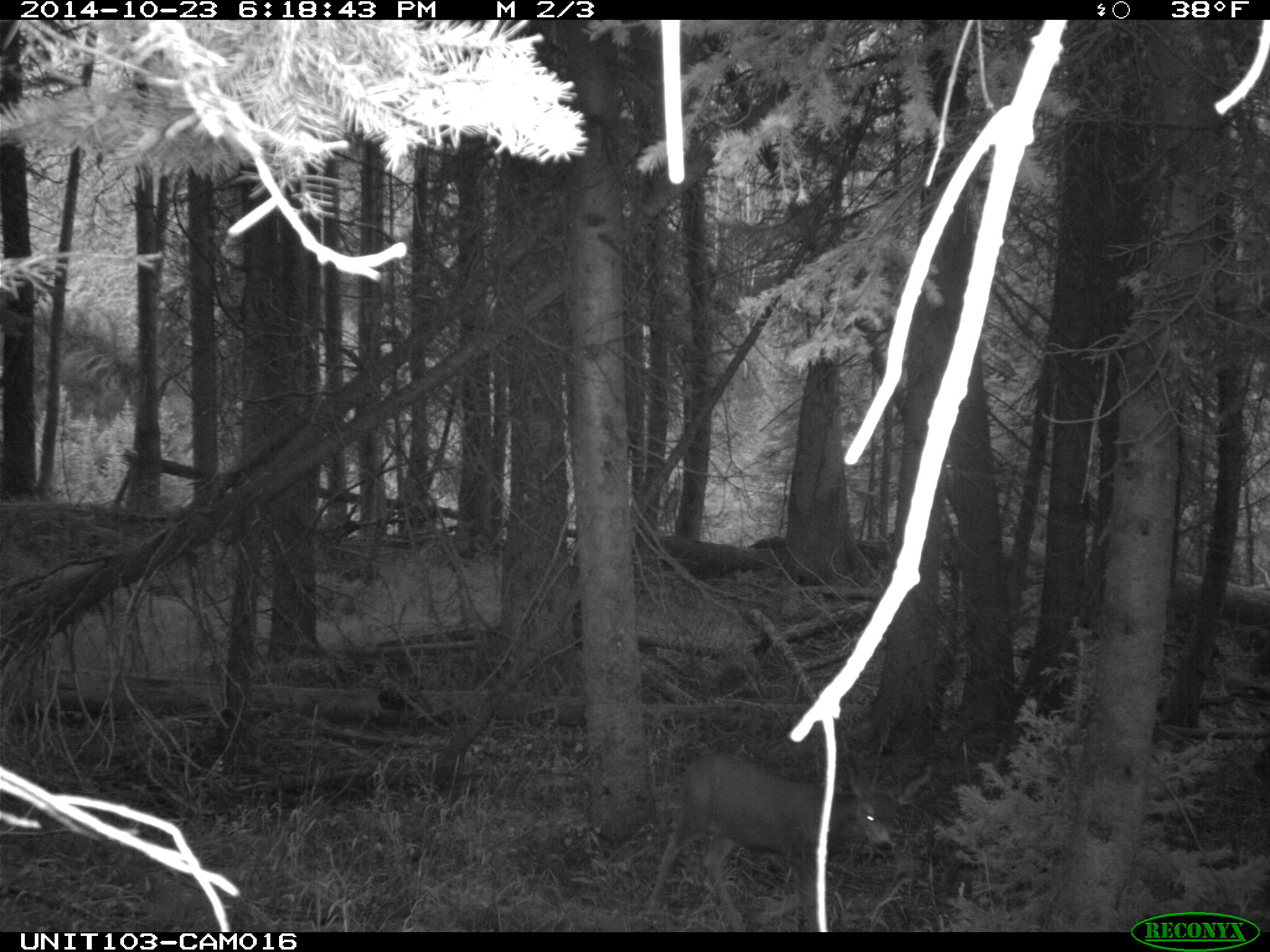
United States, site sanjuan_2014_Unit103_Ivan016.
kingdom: Animalia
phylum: Chordata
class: Mammalia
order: Artiodactyla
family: Cervidae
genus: Odocoileus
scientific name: Odocoileus hemionus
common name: mule deer